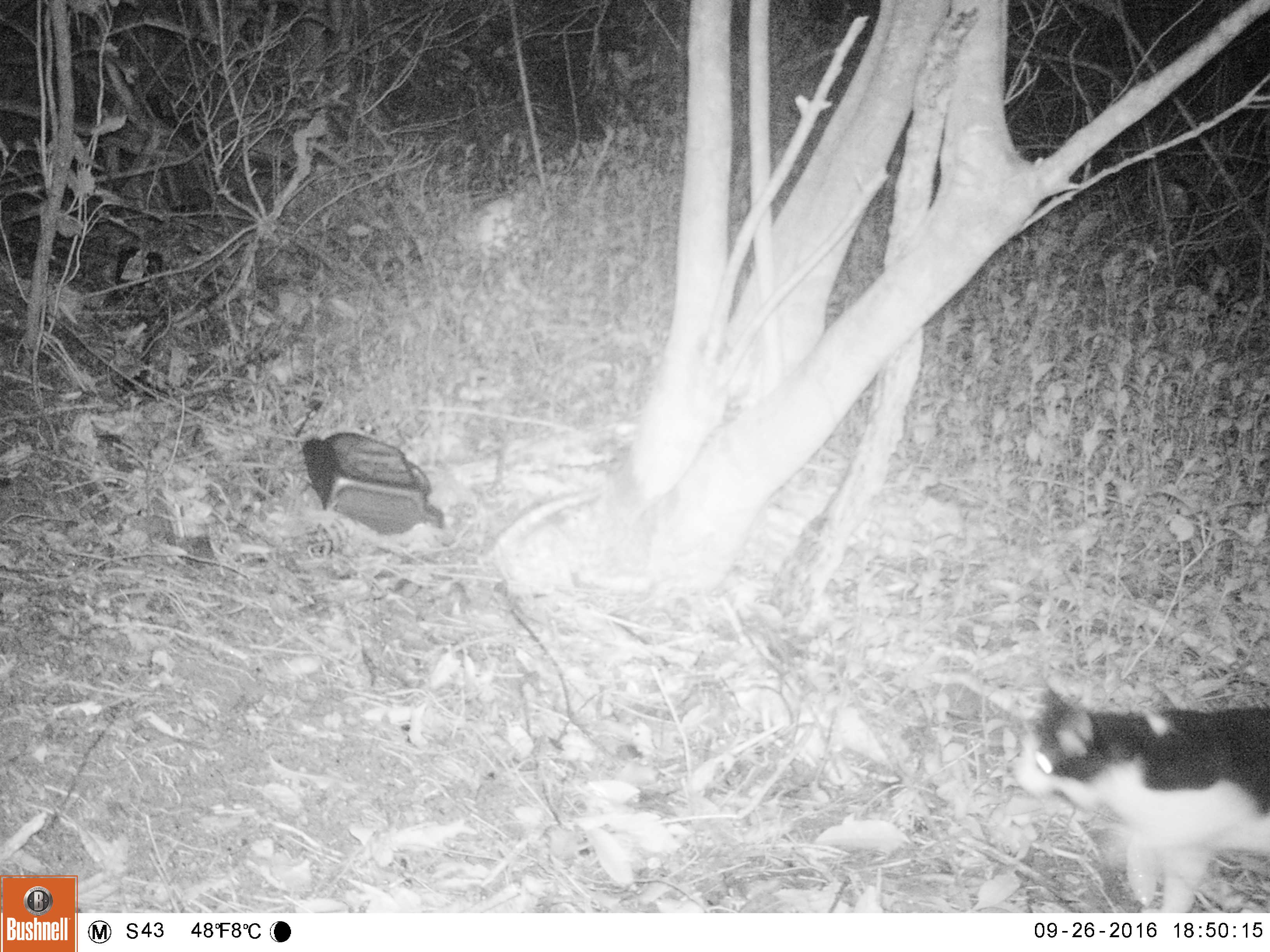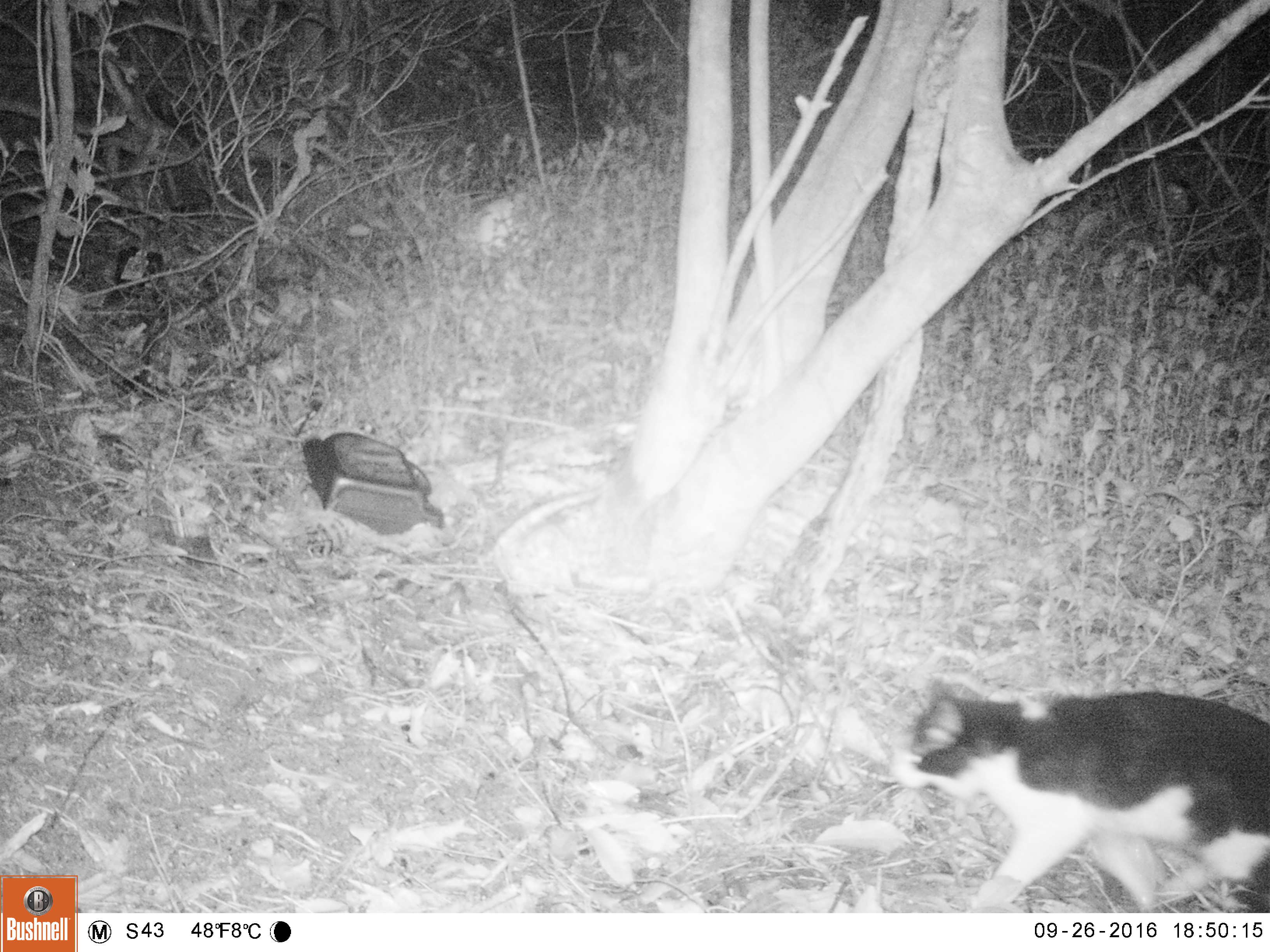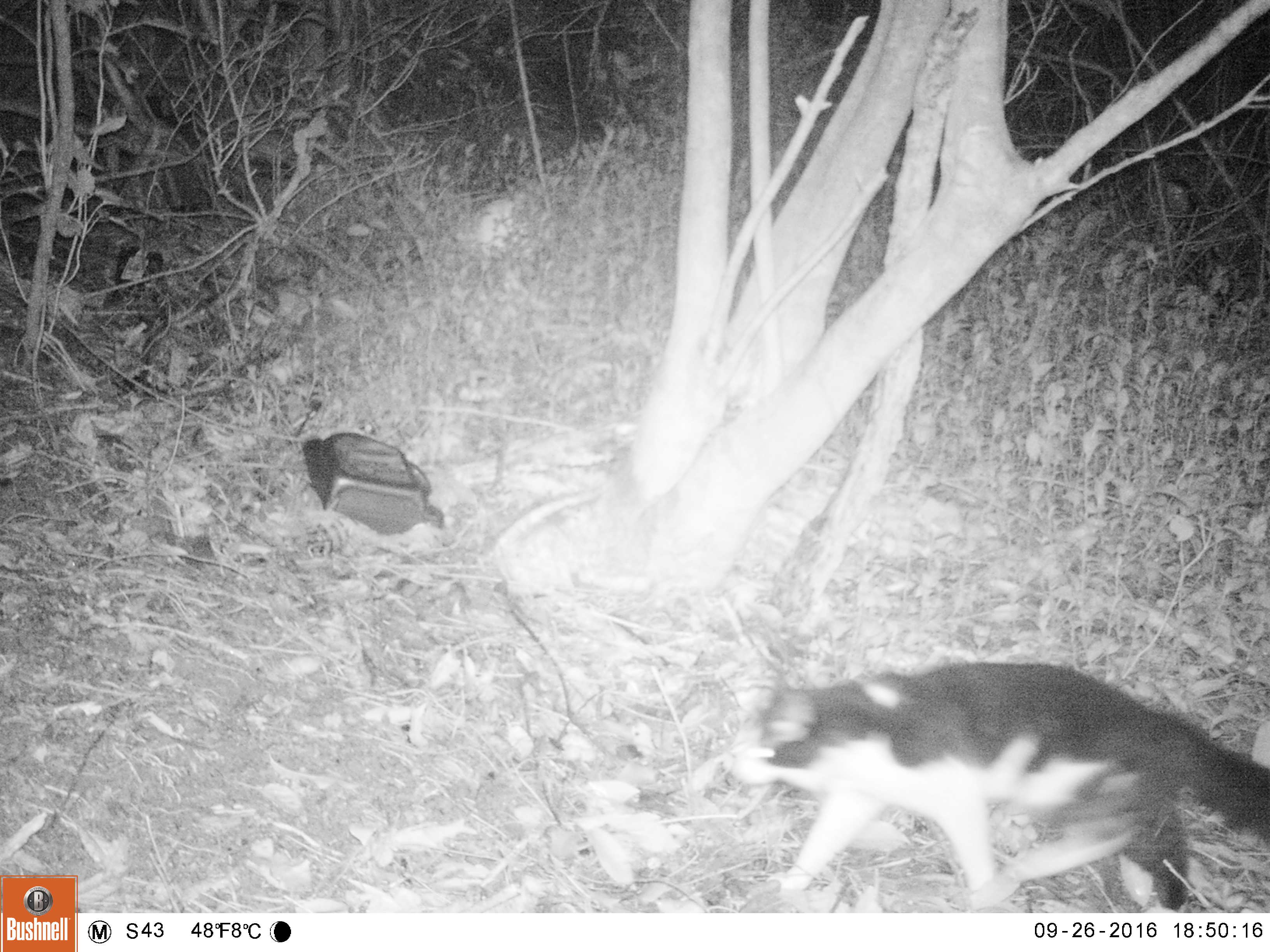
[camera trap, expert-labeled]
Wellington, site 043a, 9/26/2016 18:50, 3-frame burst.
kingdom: Animalia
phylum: Chordata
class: Mammalia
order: Carnivora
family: Felidae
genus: Felis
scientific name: Felis catus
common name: cat